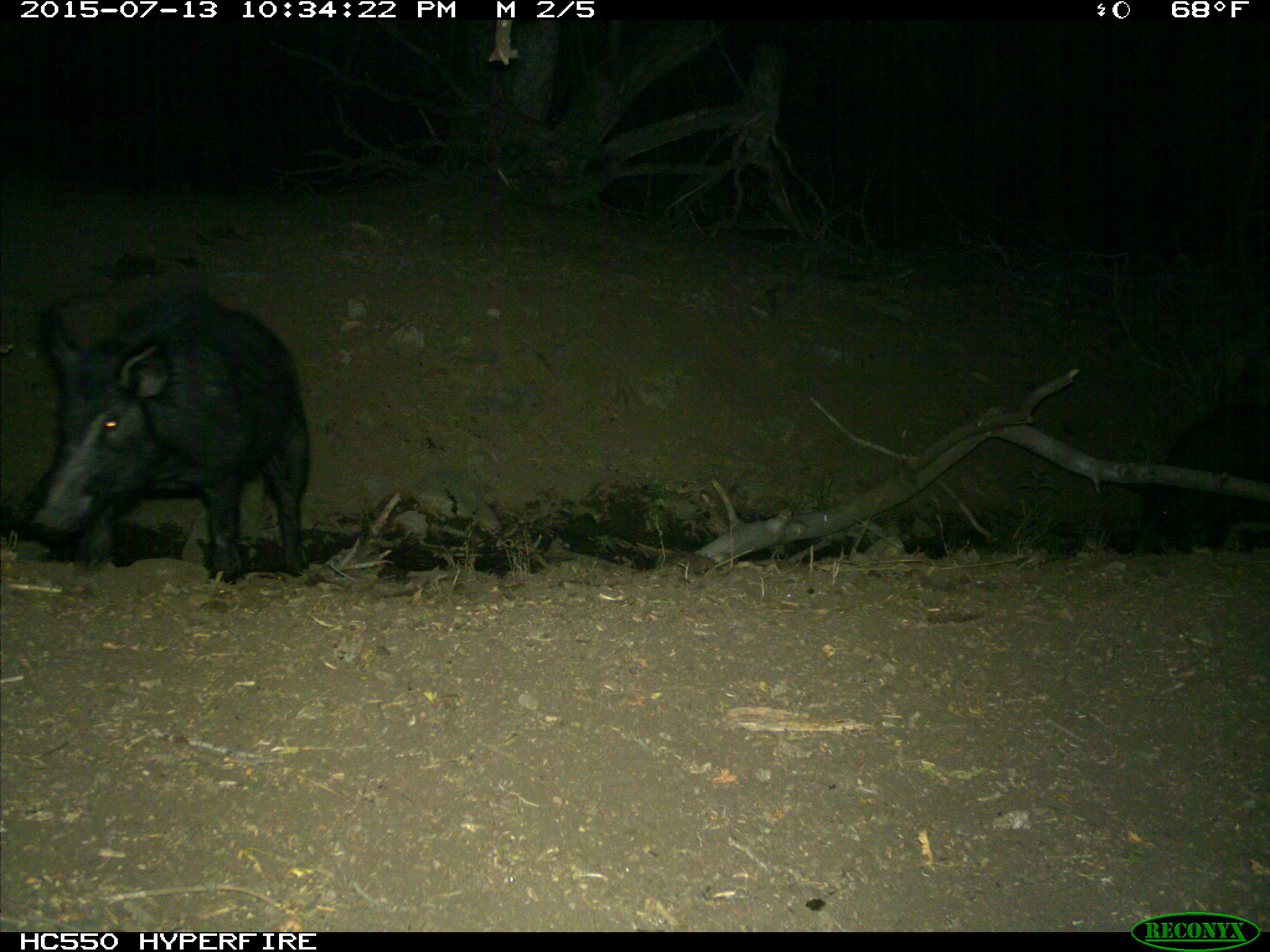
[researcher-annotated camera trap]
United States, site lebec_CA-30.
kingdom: Animalia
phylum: Chordata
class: Mammalia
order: Artiodactyla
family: Suidae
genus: Sus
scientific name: Sus scrofa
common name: wild boar